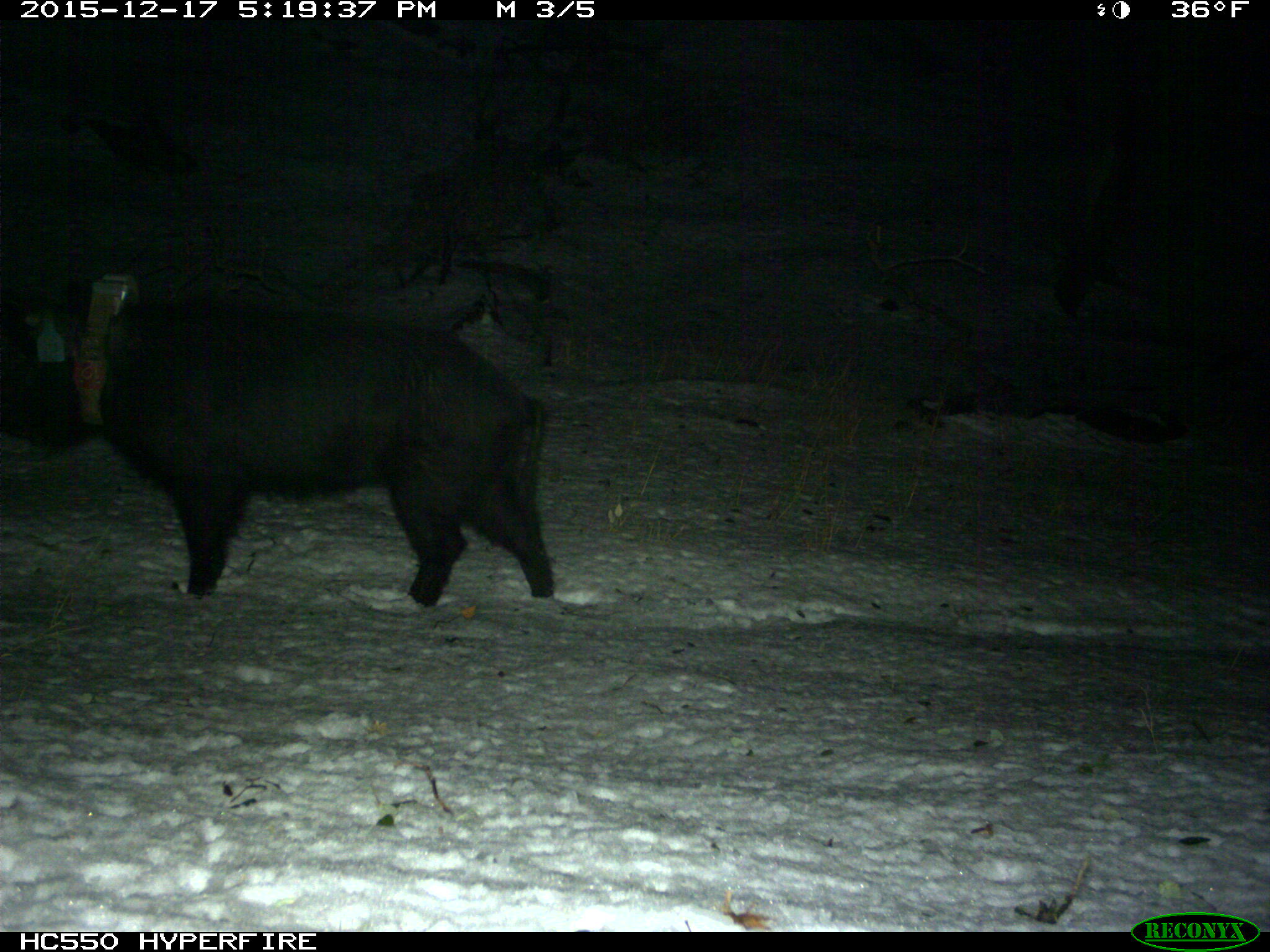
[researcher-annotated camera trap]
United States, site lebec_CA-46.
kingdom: Animalia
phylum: Chordata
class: Mammalia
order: Artiodactyla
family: Suidae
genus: Sus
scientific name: Sus scrofa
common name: wild boar